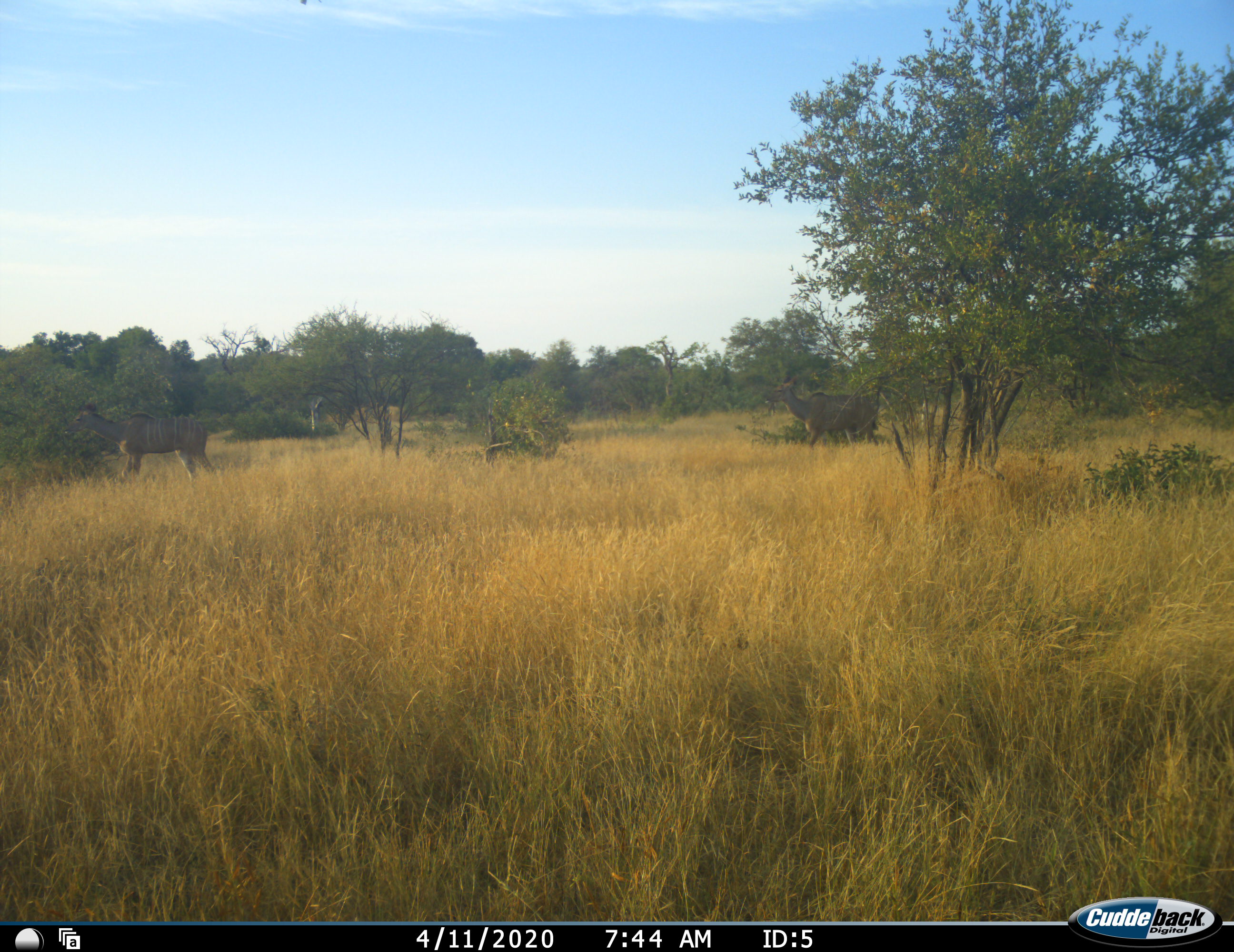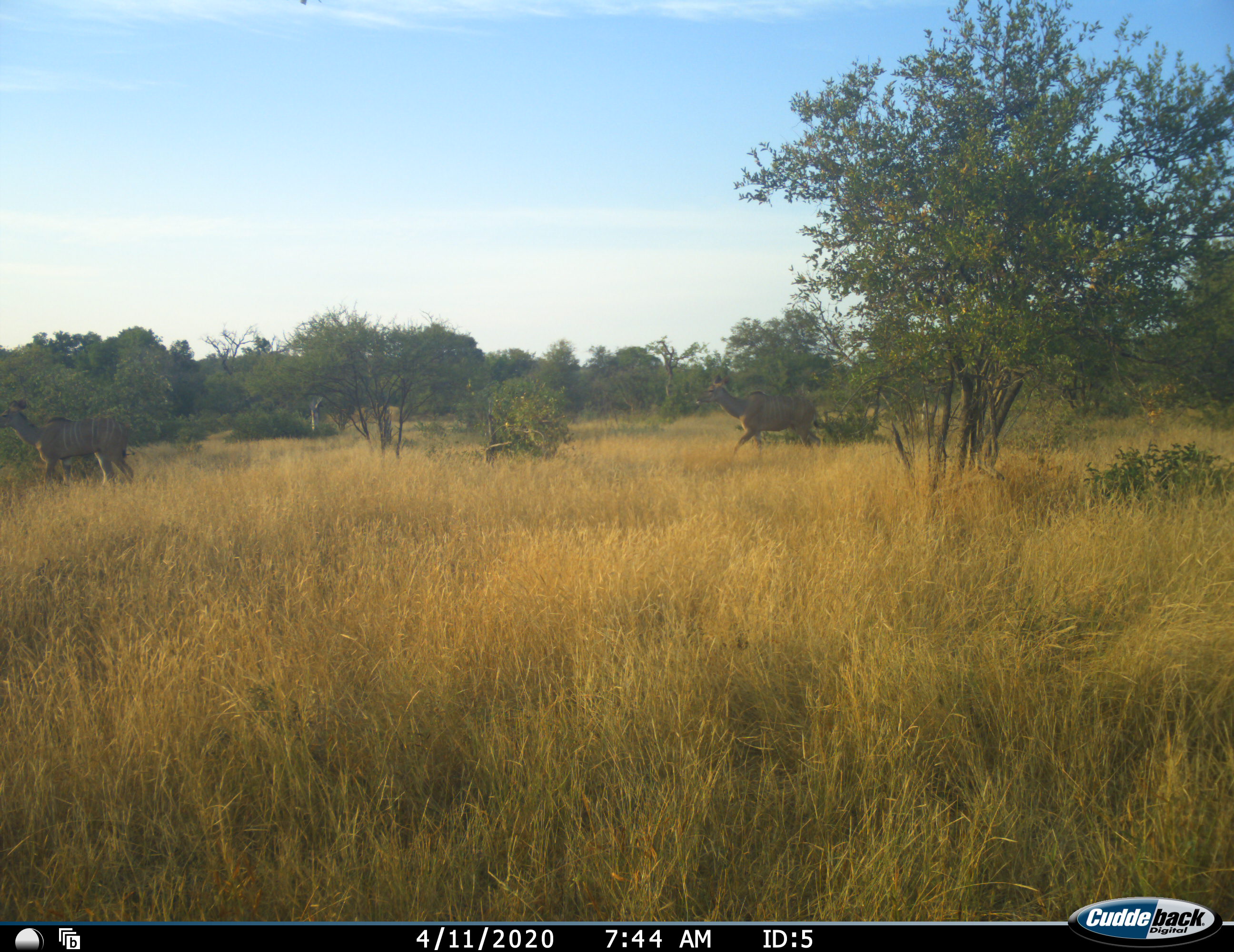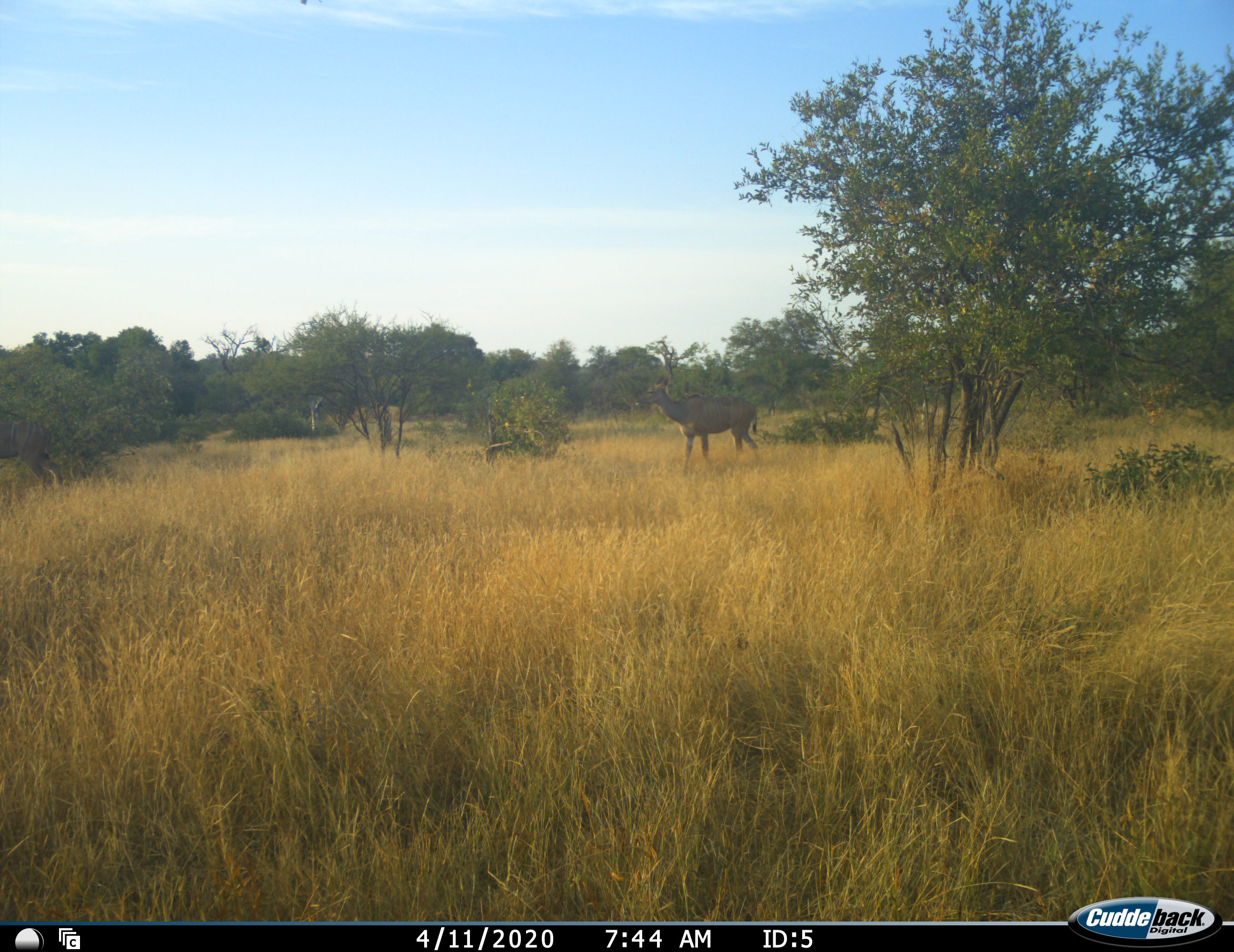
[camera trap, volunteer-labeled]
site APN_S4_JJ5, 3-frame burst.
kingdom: Animalia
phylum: Chordata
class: Mammalia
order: Artiodactyla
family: Bovidae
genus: Tragelaphus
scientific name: Tragelaphus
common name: kudu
Kudu (Tragelaphus), count 2. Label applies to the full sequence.